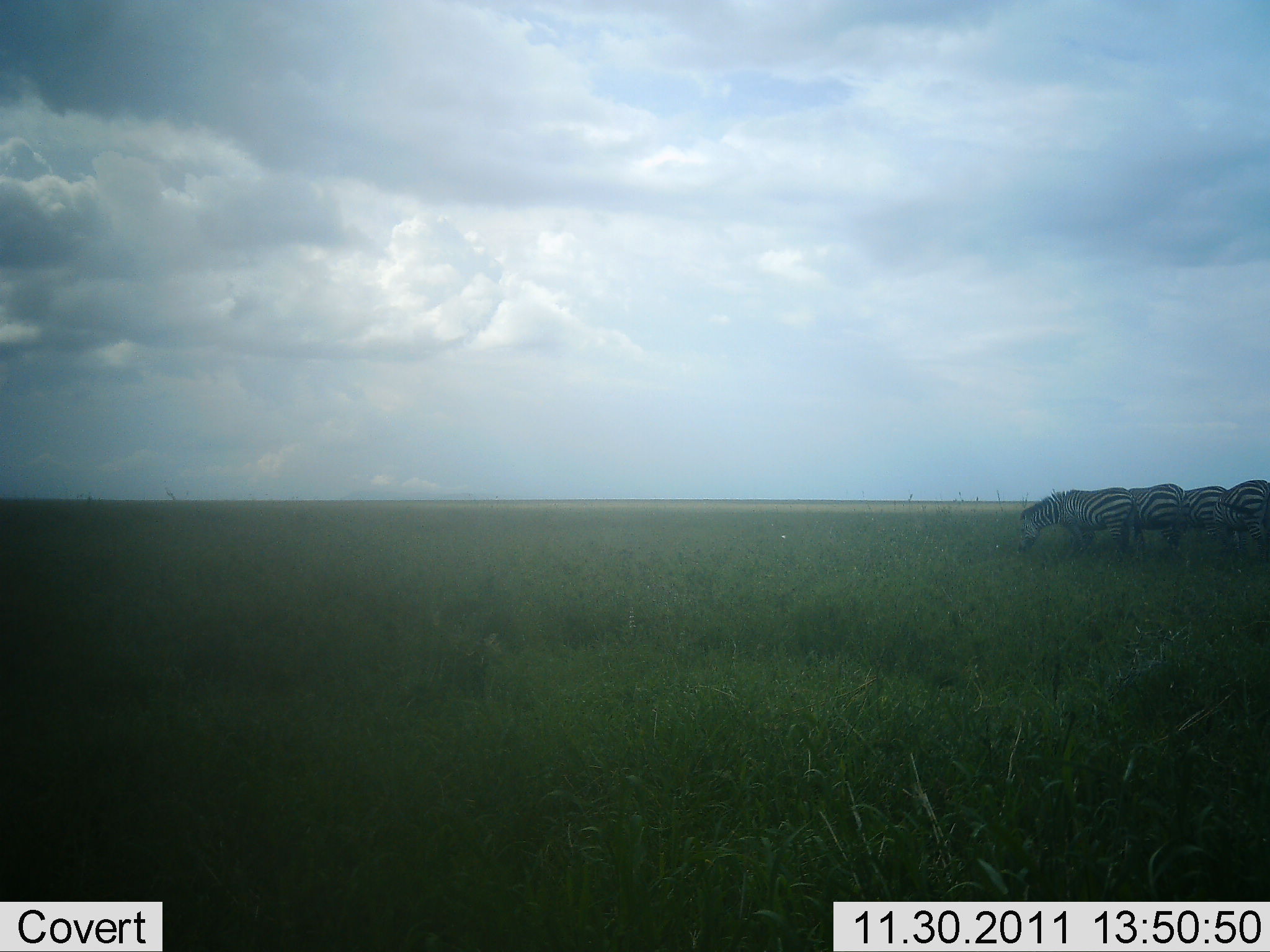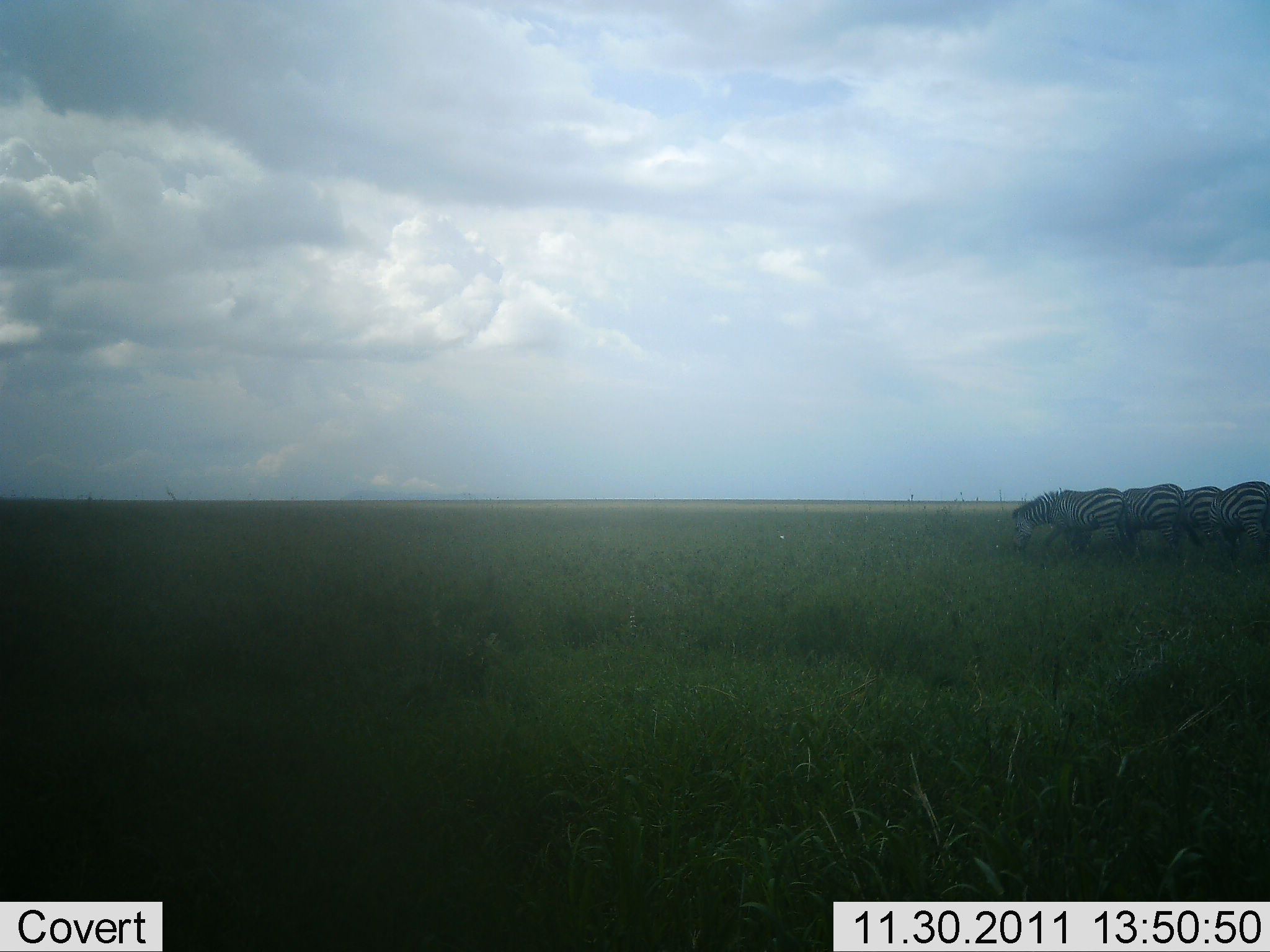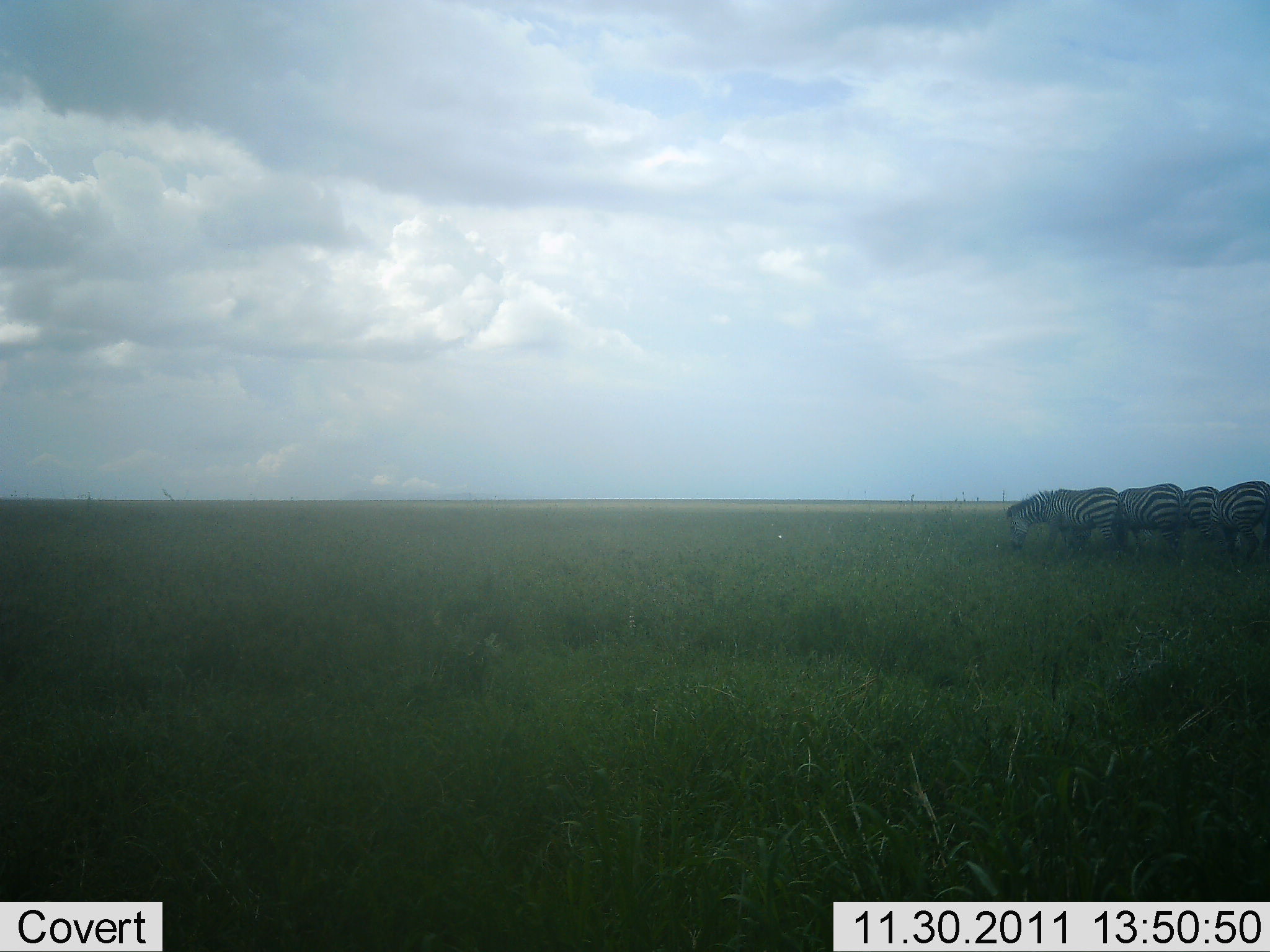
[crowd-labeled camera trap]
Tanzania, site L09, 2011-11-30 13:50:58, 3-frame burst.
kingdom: Animalia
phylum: Chordata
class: Mammalia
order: Perissodactyla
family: Equidae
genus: Equus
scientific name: Equus quagga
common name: plains zebra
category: zebra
Zebra (plains zebra) (Equus quagga), count 4. Behavior (volunteer vote fractions): standing 36%, resting 0%, moving 9%, interacting 0%. Young present (vote fraction): 0%. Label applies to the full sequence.